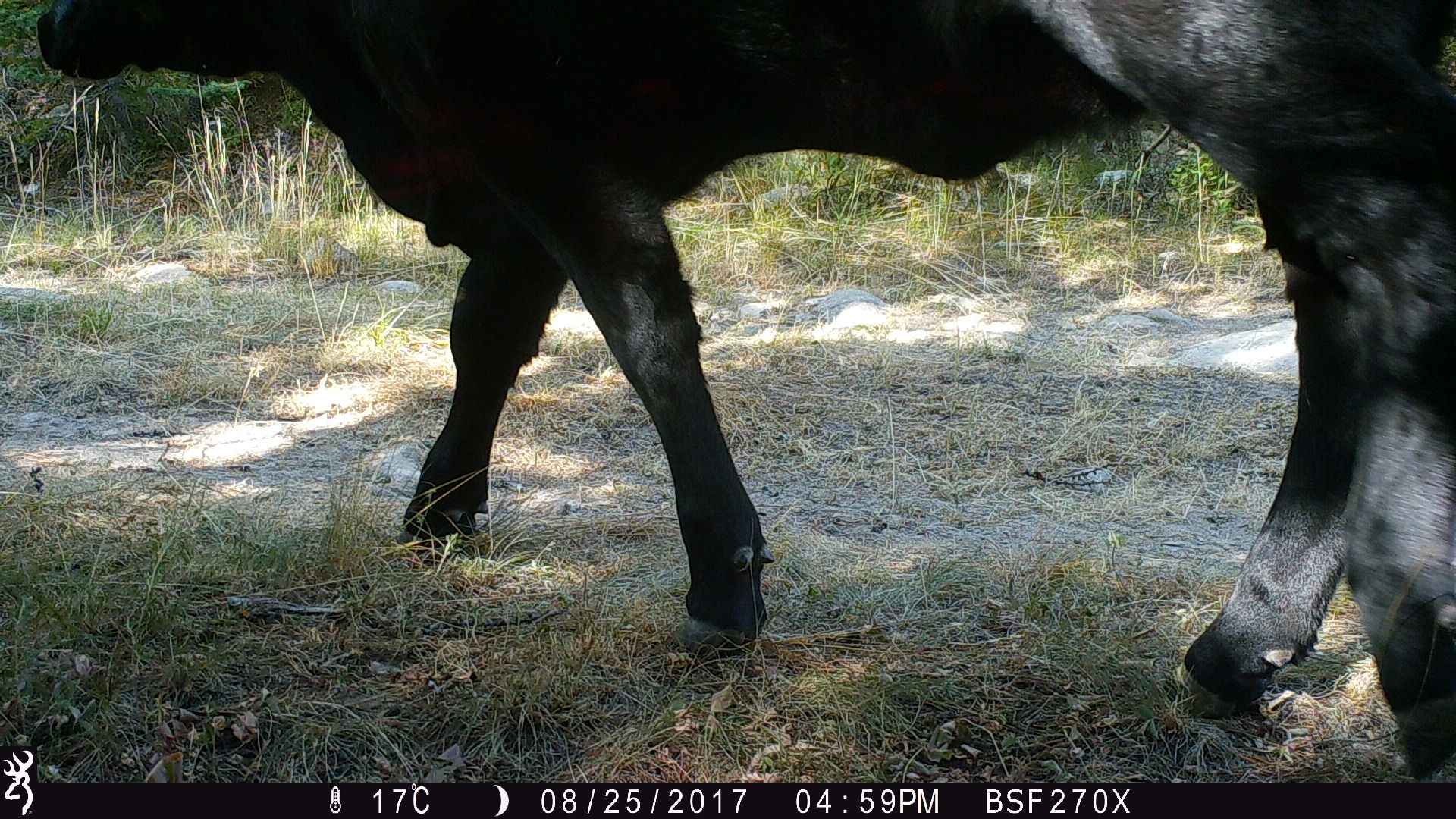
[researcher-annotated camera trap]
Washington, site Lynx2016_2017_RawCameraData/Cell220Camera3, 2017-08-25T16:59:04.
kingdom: Animalia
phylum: Chordata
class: Mammalia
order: Artiodactyla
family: Bovidae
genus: Bos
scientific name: Bos taurus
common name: domestic cattle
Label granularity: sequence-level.